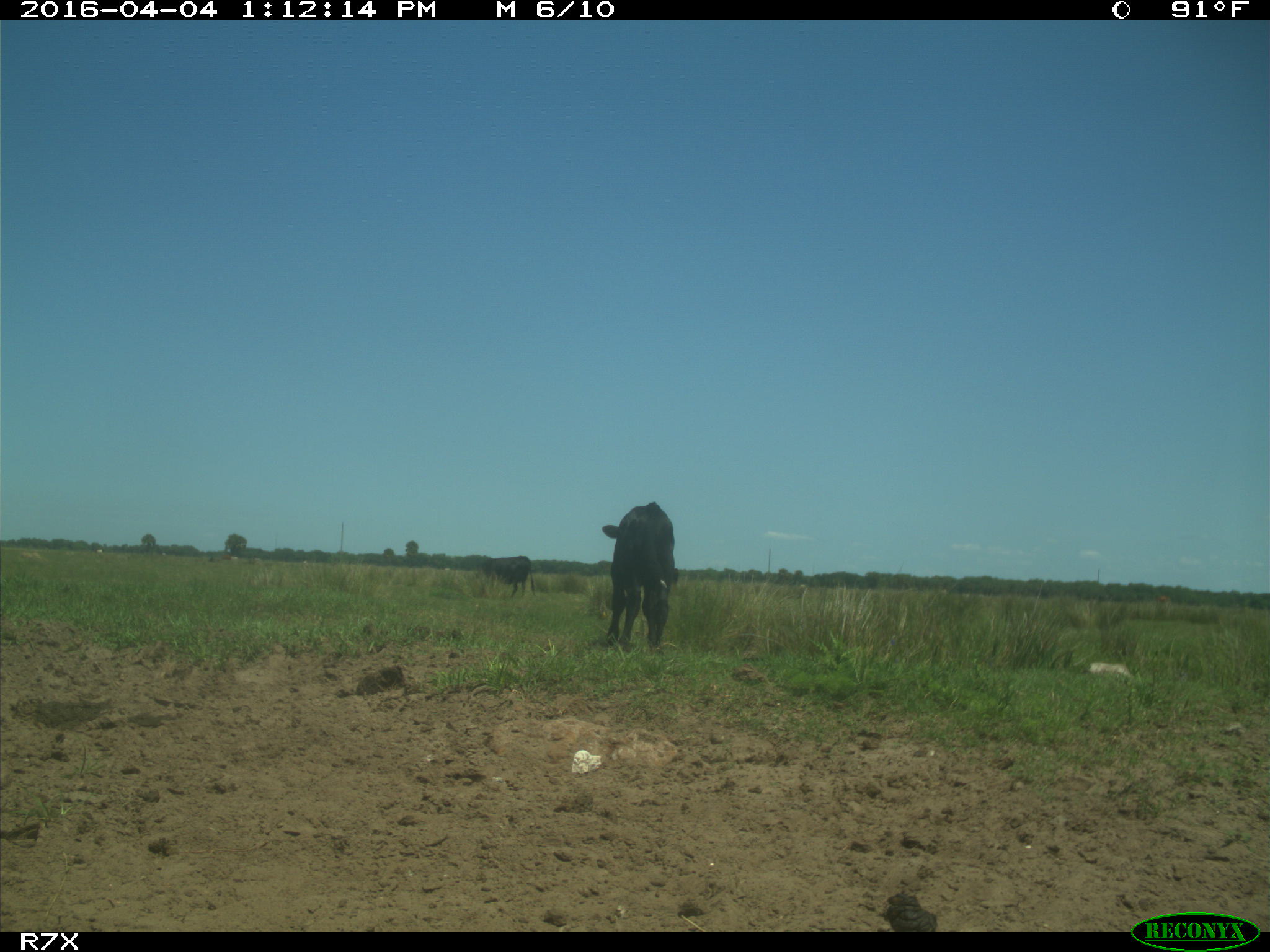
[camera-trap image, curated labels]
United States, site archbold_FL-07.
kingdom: Animalia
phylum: Chordata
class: Mammalia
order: Artiodactyla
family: Bovidae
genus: Bos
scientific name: Bos taurus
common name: domestic cow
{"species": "Bos taurus (domestic cow)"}